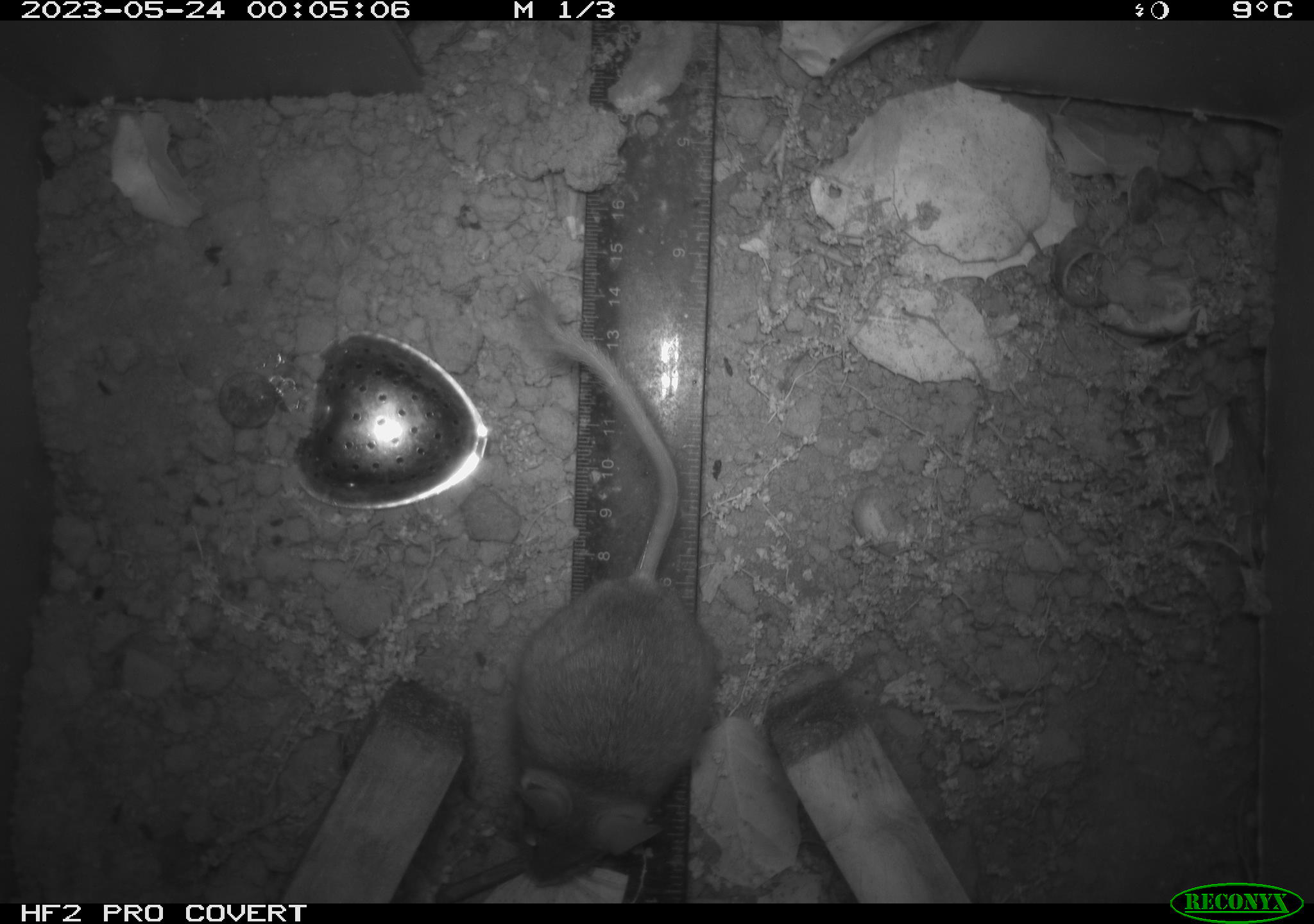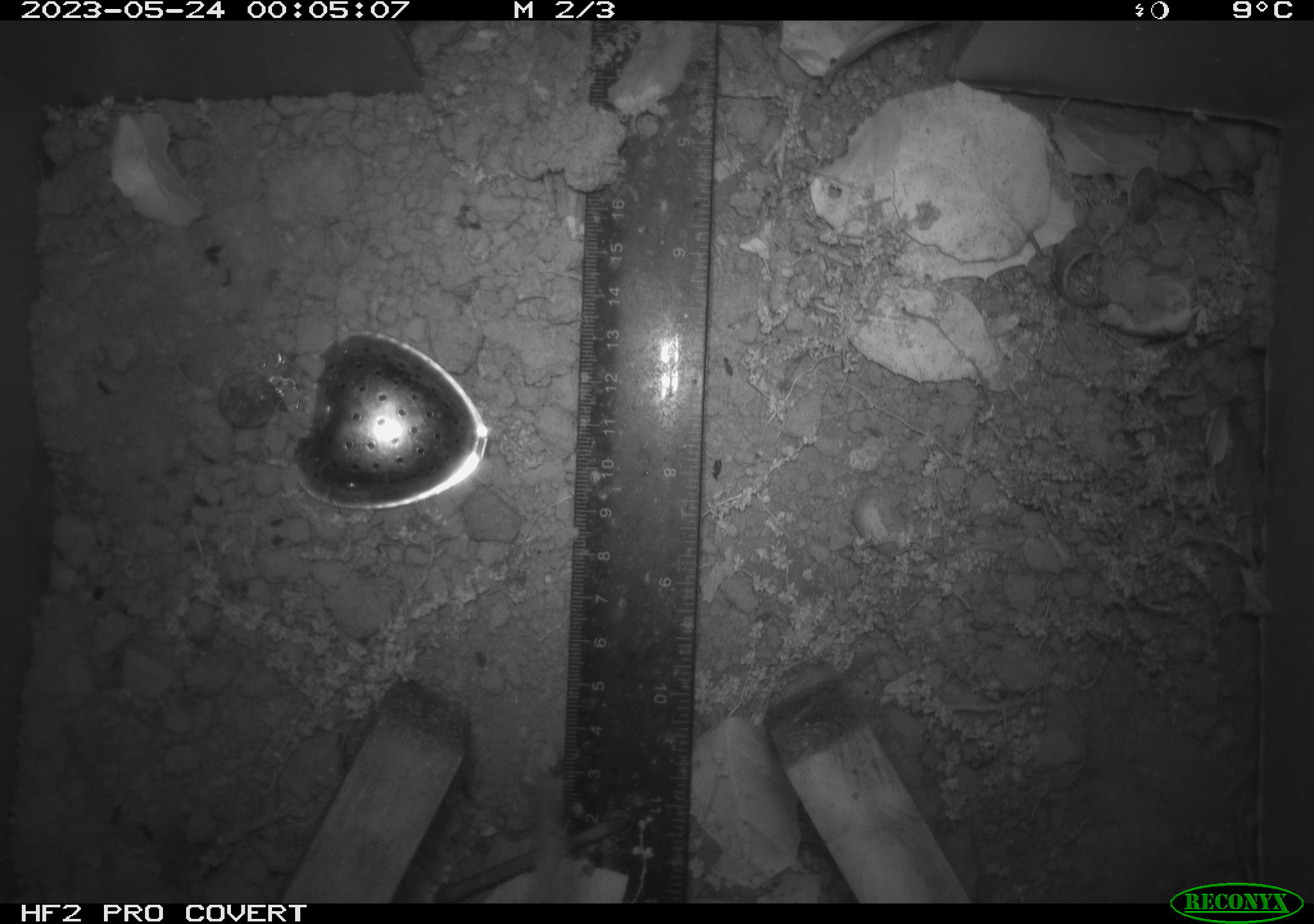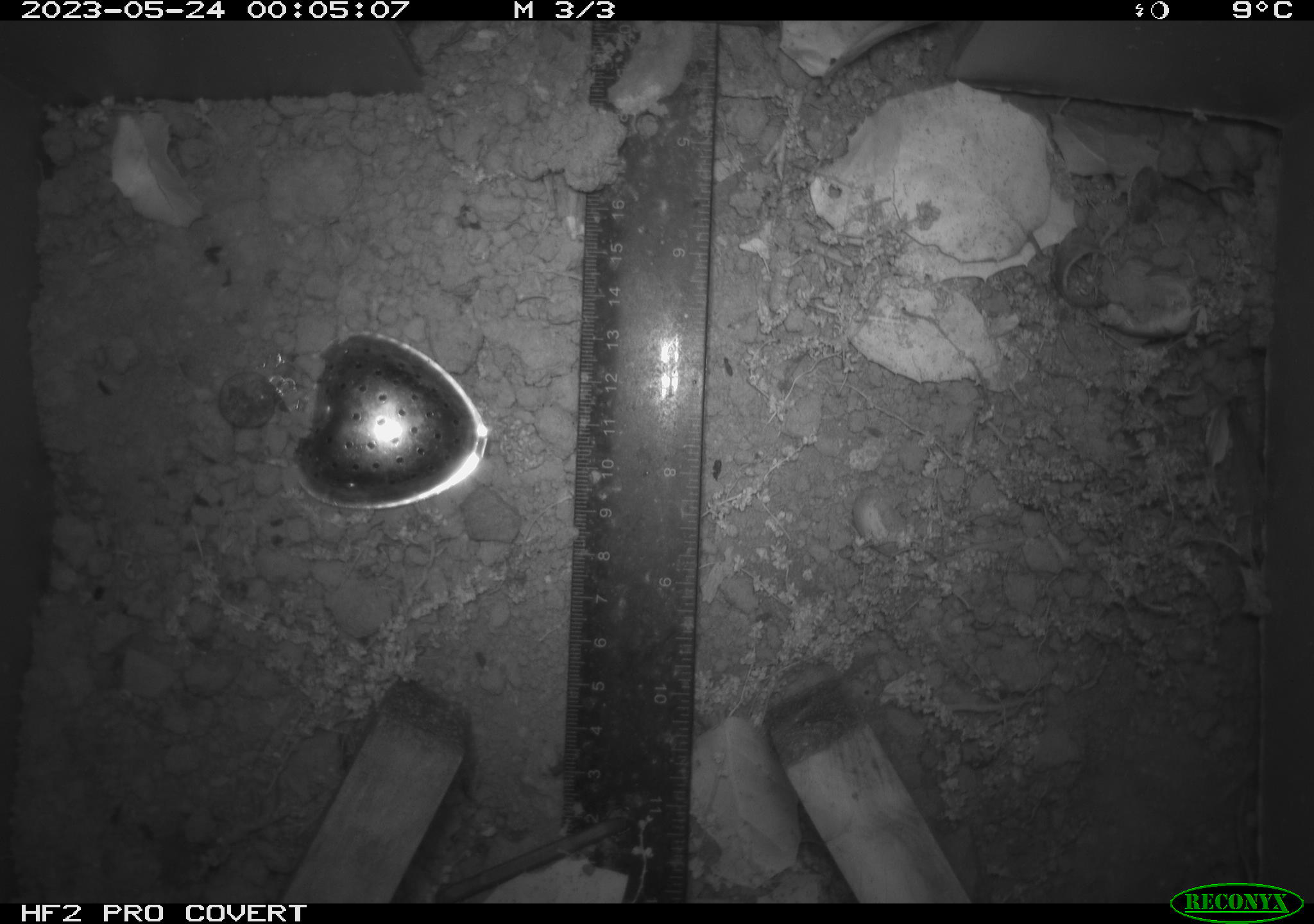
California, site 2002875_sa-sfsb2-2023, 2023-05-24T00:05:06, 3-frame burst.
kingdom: Animalia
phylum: Chordata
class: Mammalia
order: Rodentia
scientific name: Rodentia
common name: mouse species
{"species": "mouse species (Rodentia)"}